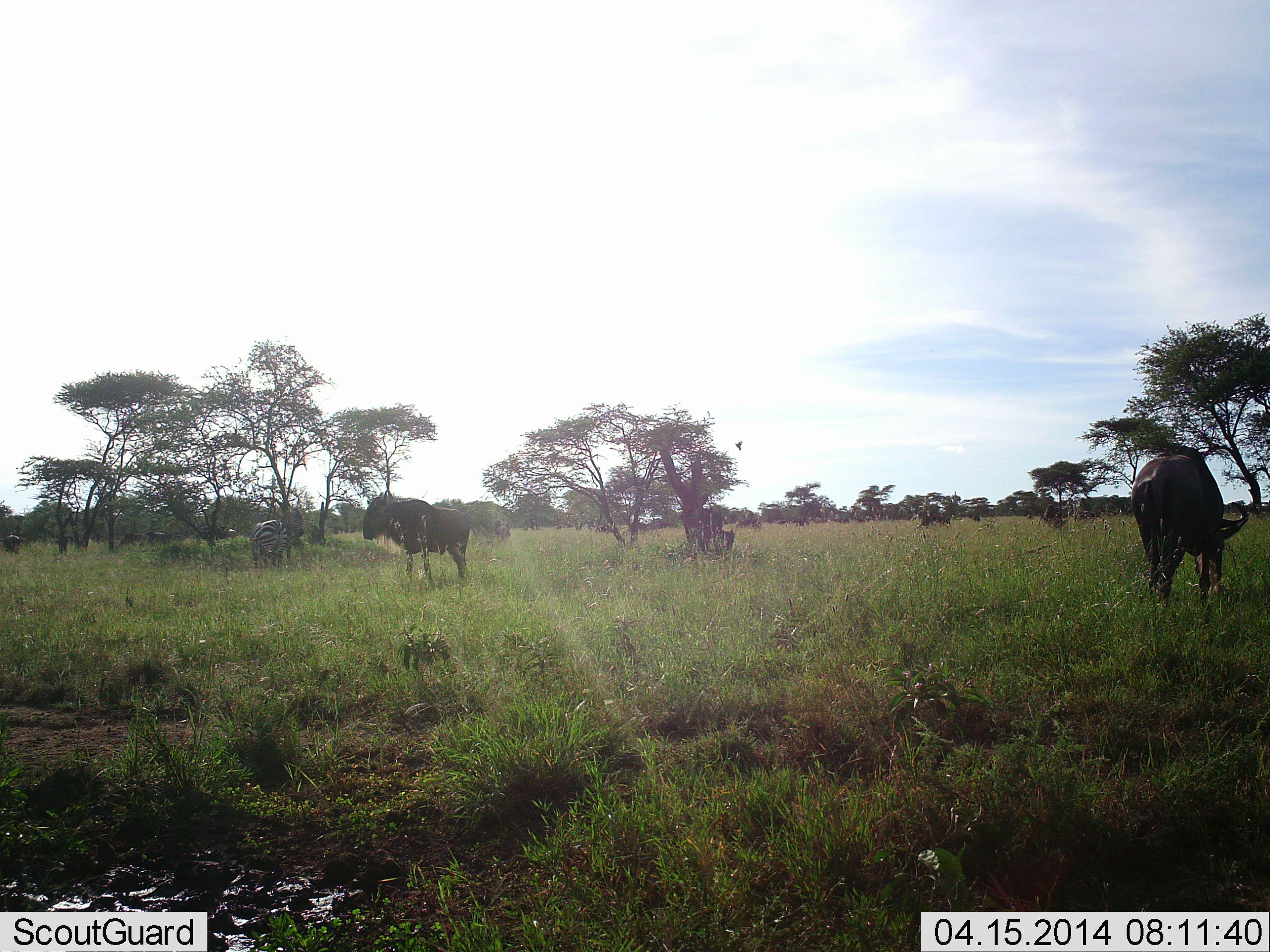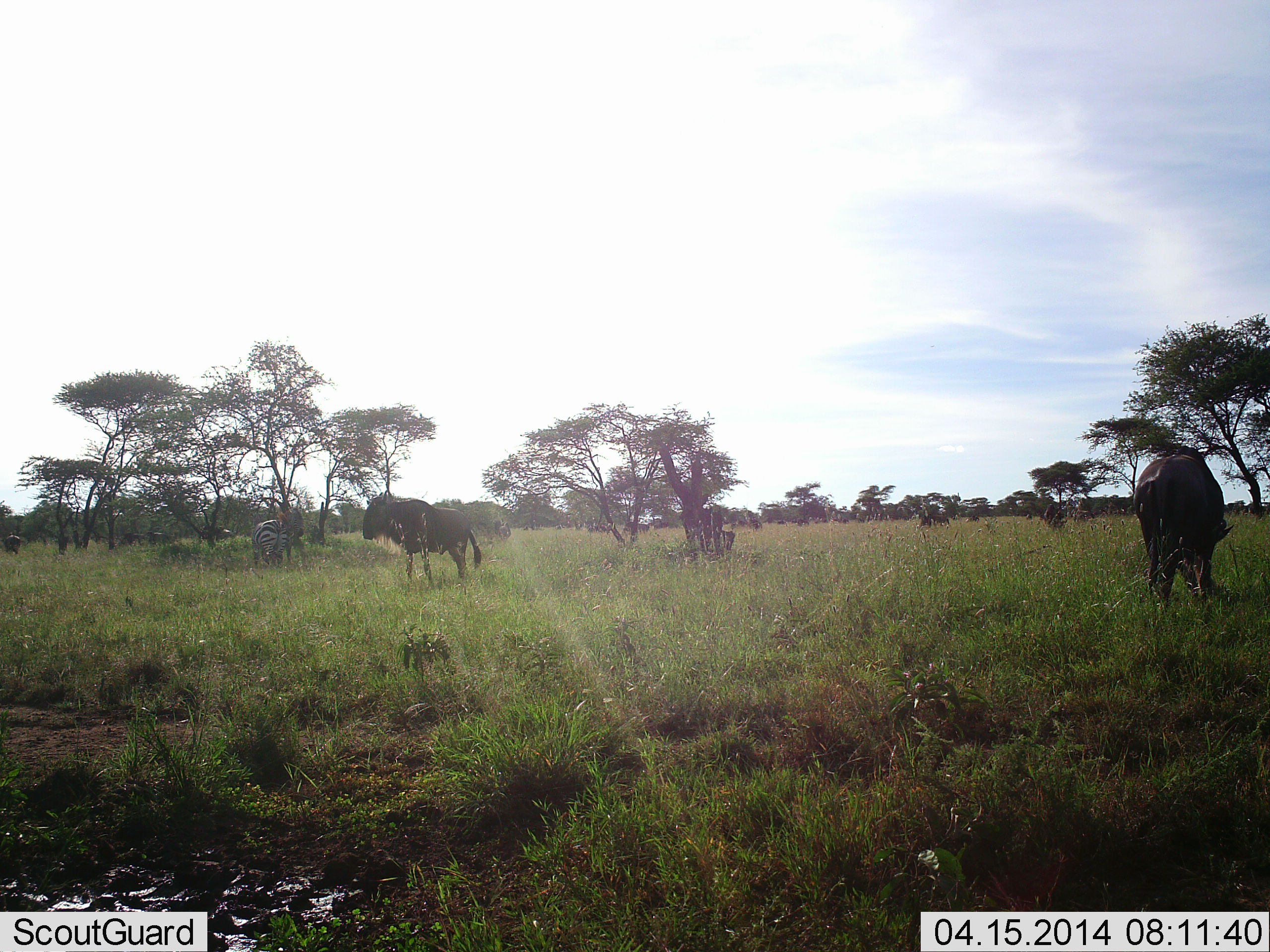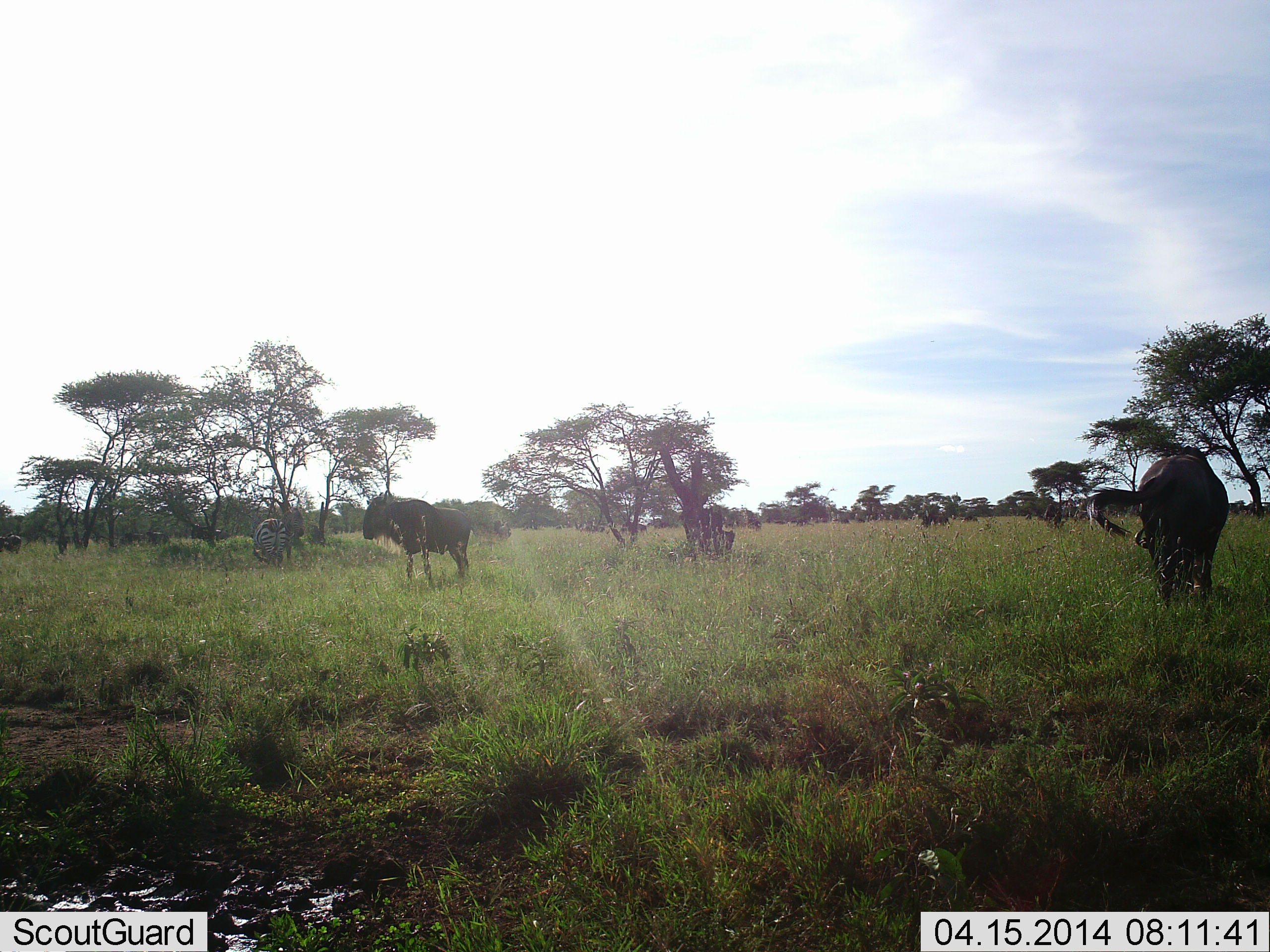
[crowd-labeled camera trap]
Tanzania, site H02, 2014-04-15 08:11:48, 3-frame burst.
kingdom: Animalia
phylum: Chordata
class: Mammalia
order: Artiodactyla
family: Bovidae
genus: Connochaetes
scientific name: Connochaetes taurinus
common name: blue wildebeest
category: wildebeest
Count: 6.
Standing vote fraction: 73%.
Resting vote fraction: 6%.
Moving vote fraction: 30%.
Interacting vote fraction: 3%.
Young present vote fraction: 2%.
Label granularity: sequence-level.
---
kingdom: Animalia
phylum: Chordata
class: Mammalia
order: Perissodactyla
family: Equidae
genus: Equus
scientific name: Equus quagga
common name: plains zebra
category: zebra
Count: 1.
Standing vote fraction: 40%.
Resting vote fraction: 0%.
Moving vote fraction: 0%.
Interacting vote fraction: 2%.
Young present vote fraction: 0%.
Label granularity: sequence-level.